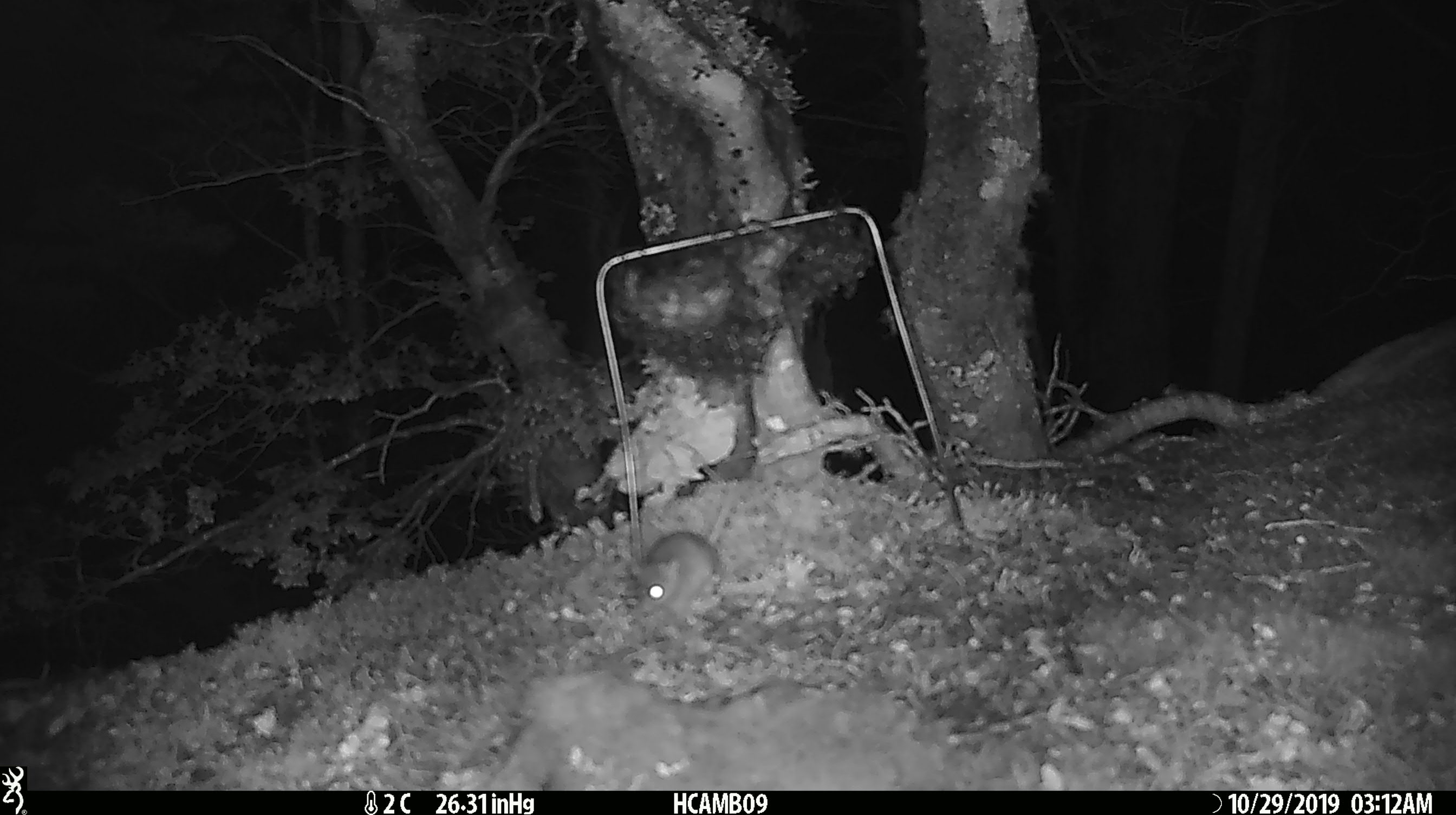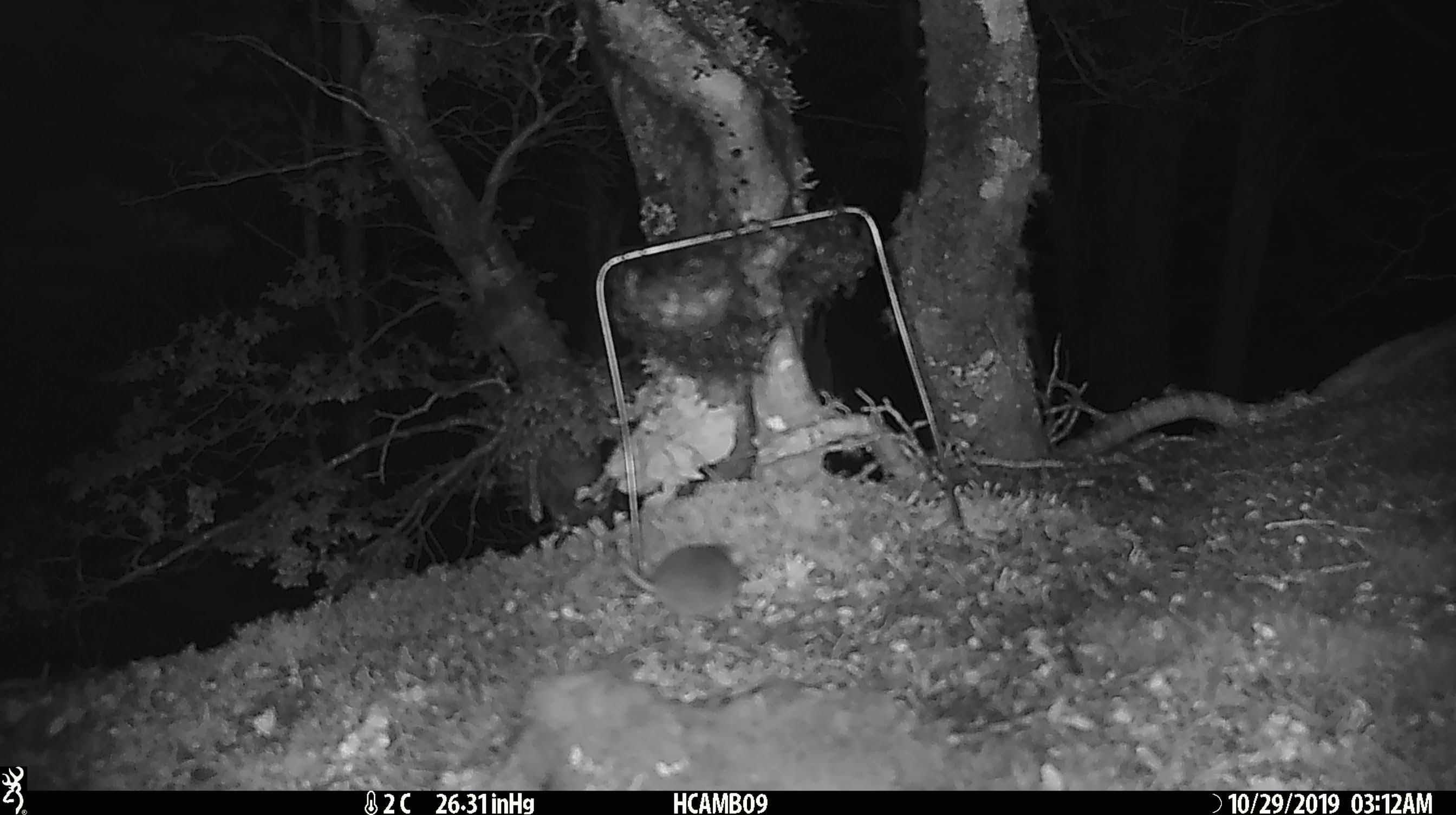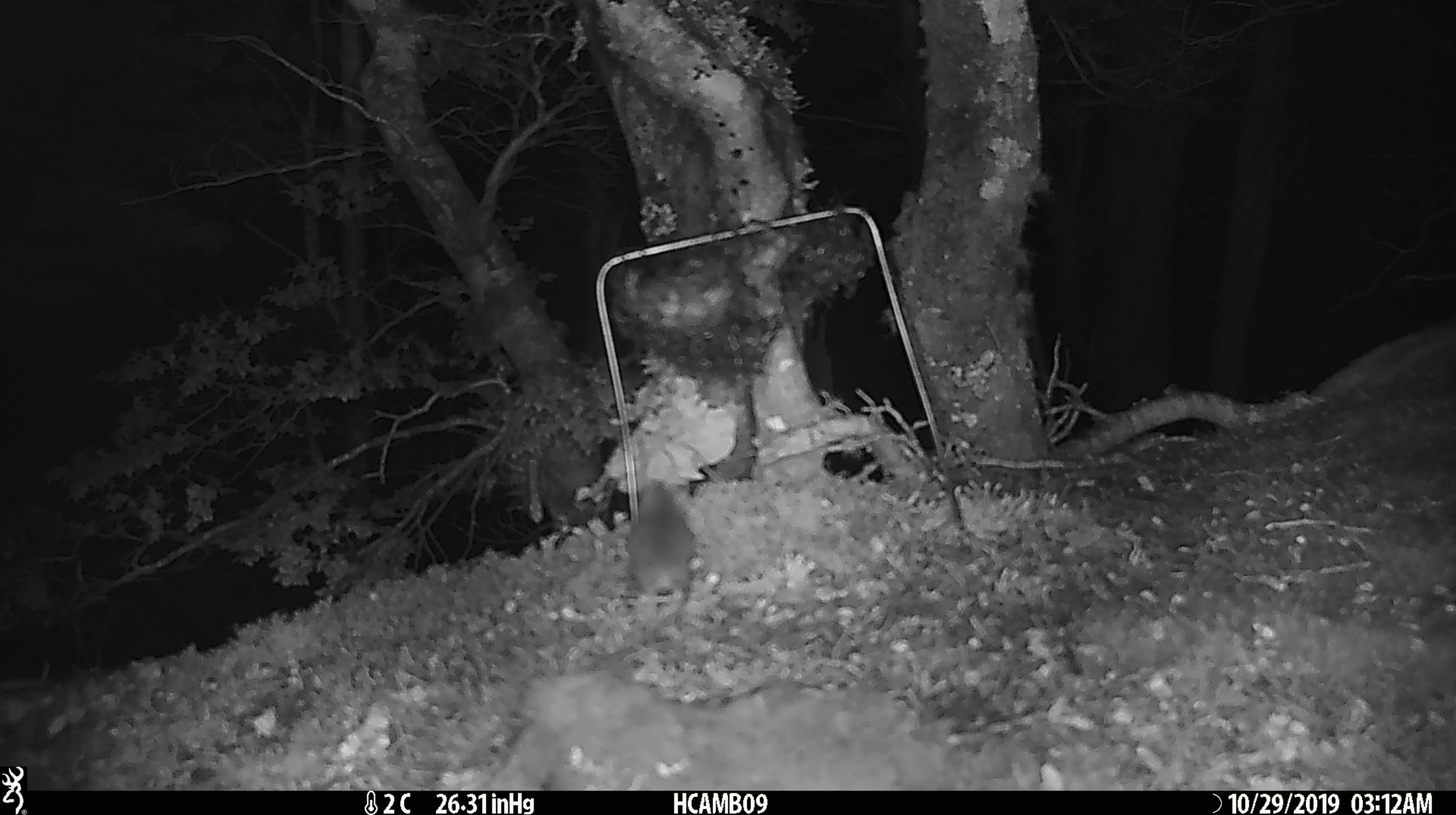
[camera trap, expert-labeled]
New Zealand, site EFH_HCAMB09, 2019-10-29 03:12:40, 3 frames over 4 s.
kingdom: Animalia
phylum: Chordata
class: Mammalia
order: Rodentia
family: Muridae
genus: Mus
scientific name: Mus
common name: mouse